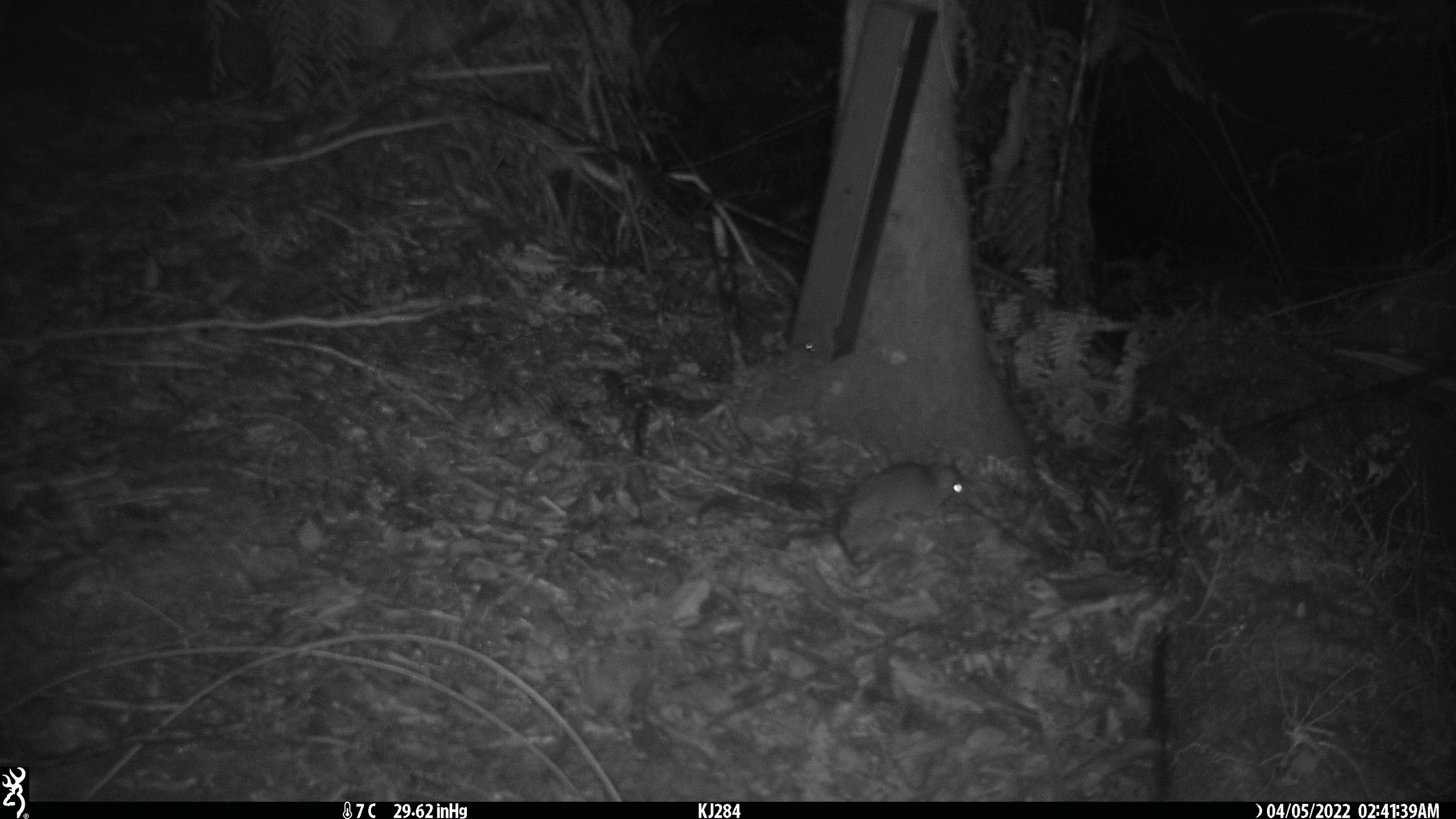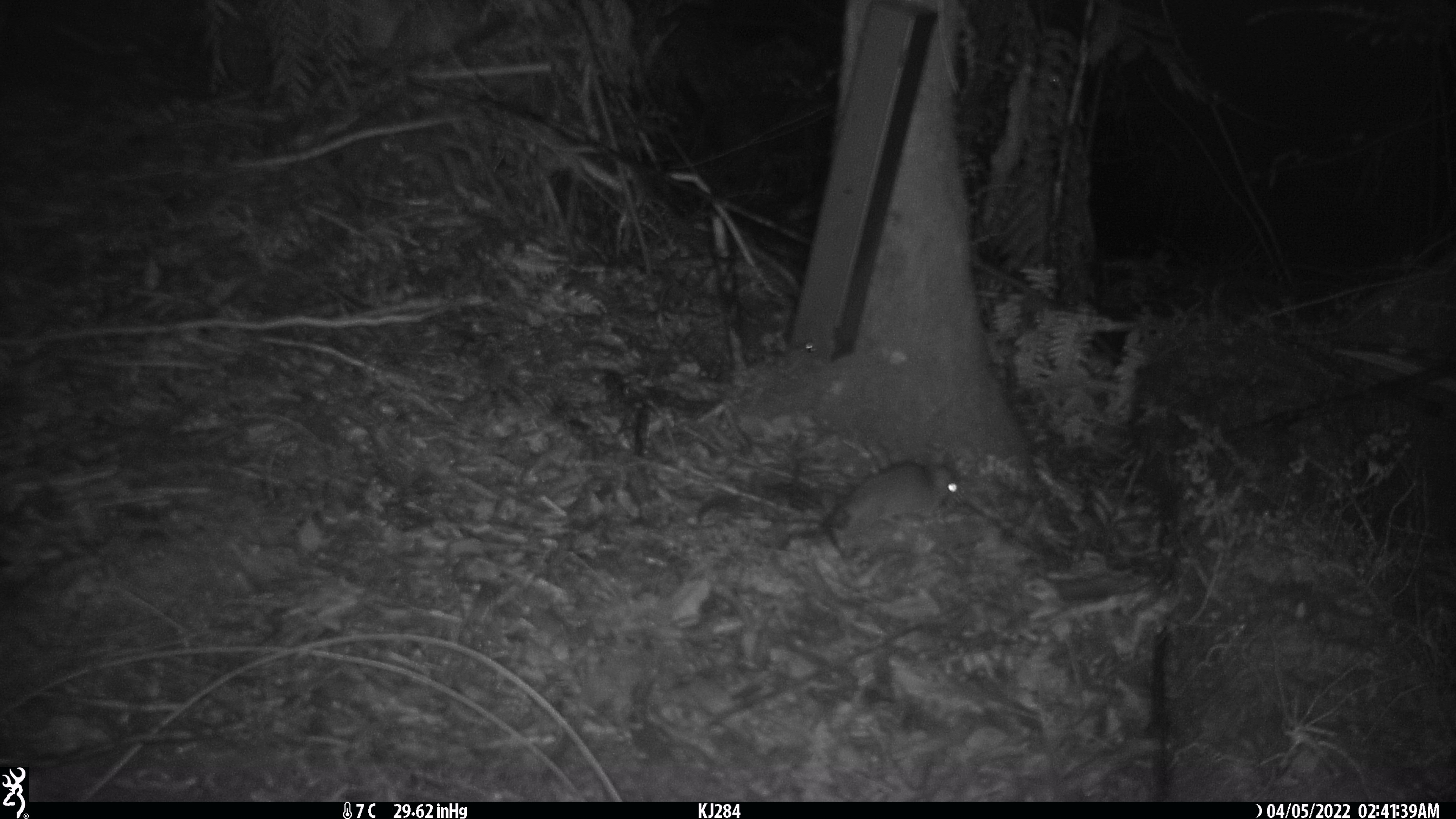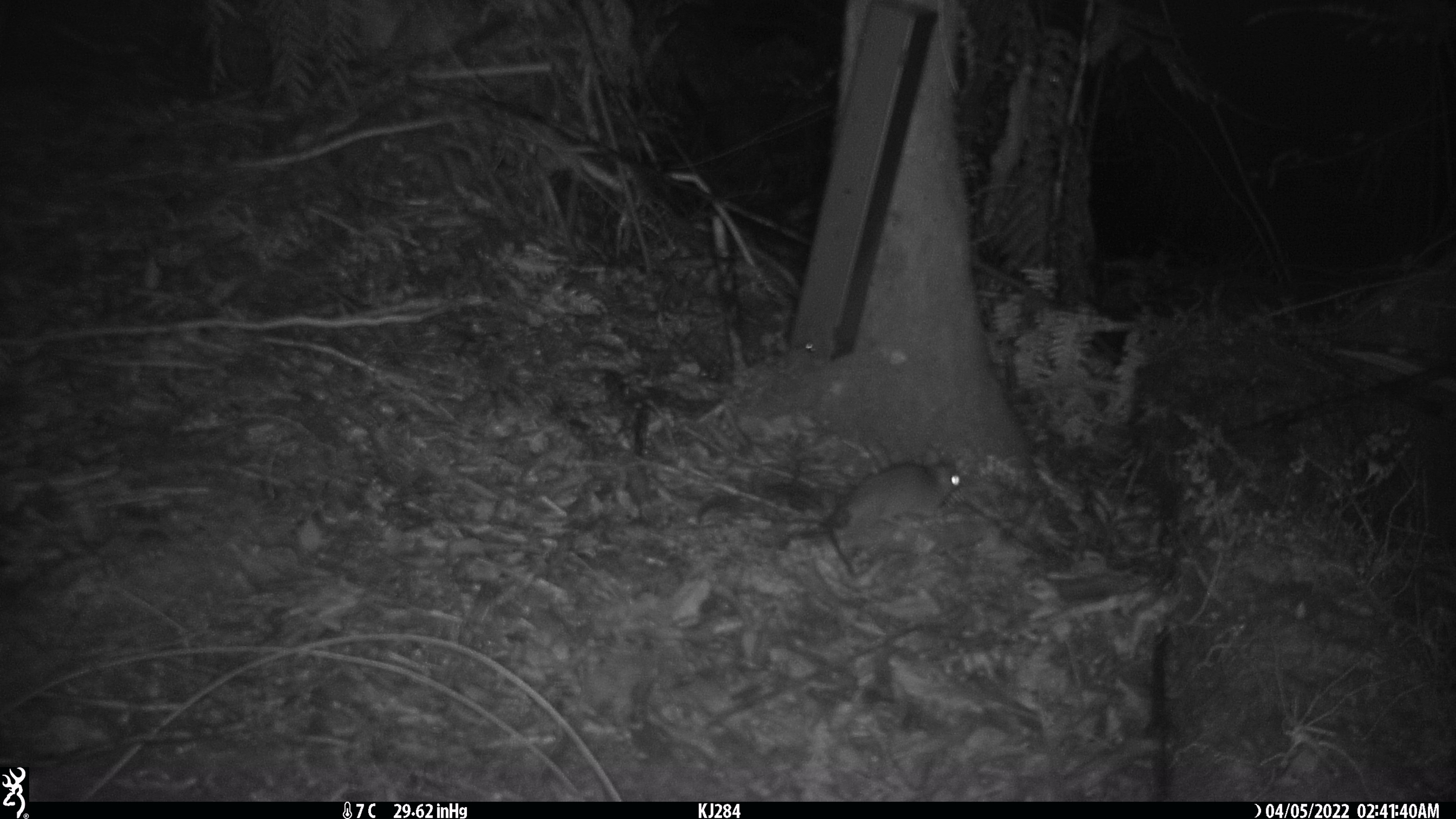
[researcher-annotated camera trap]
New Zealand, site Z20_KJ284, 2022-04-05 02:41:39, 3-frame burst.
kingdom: Animalia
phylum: Chordata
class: Mammalia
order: Rodentia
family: Muridae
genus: Rattus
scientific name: Rattus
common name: rat